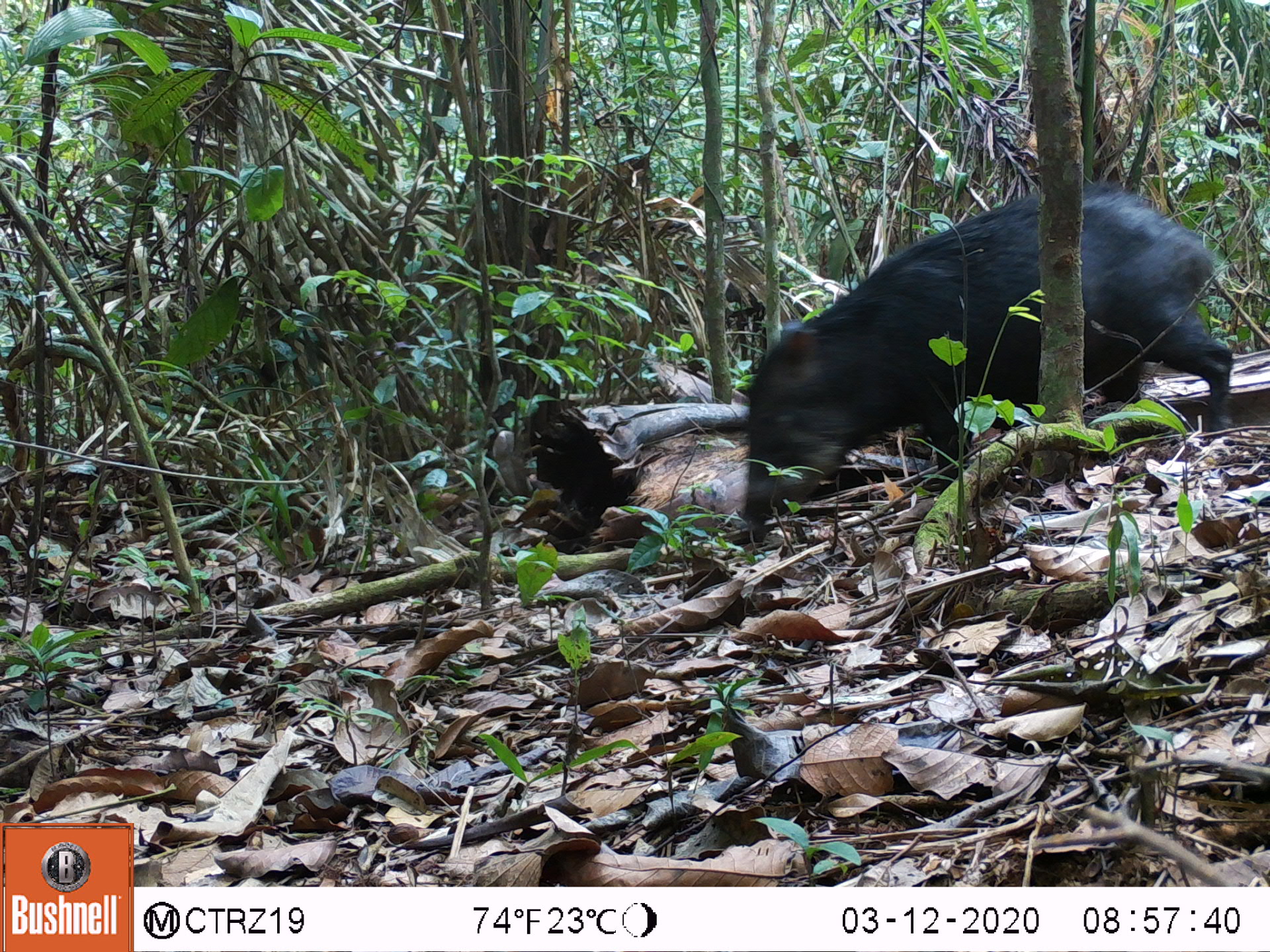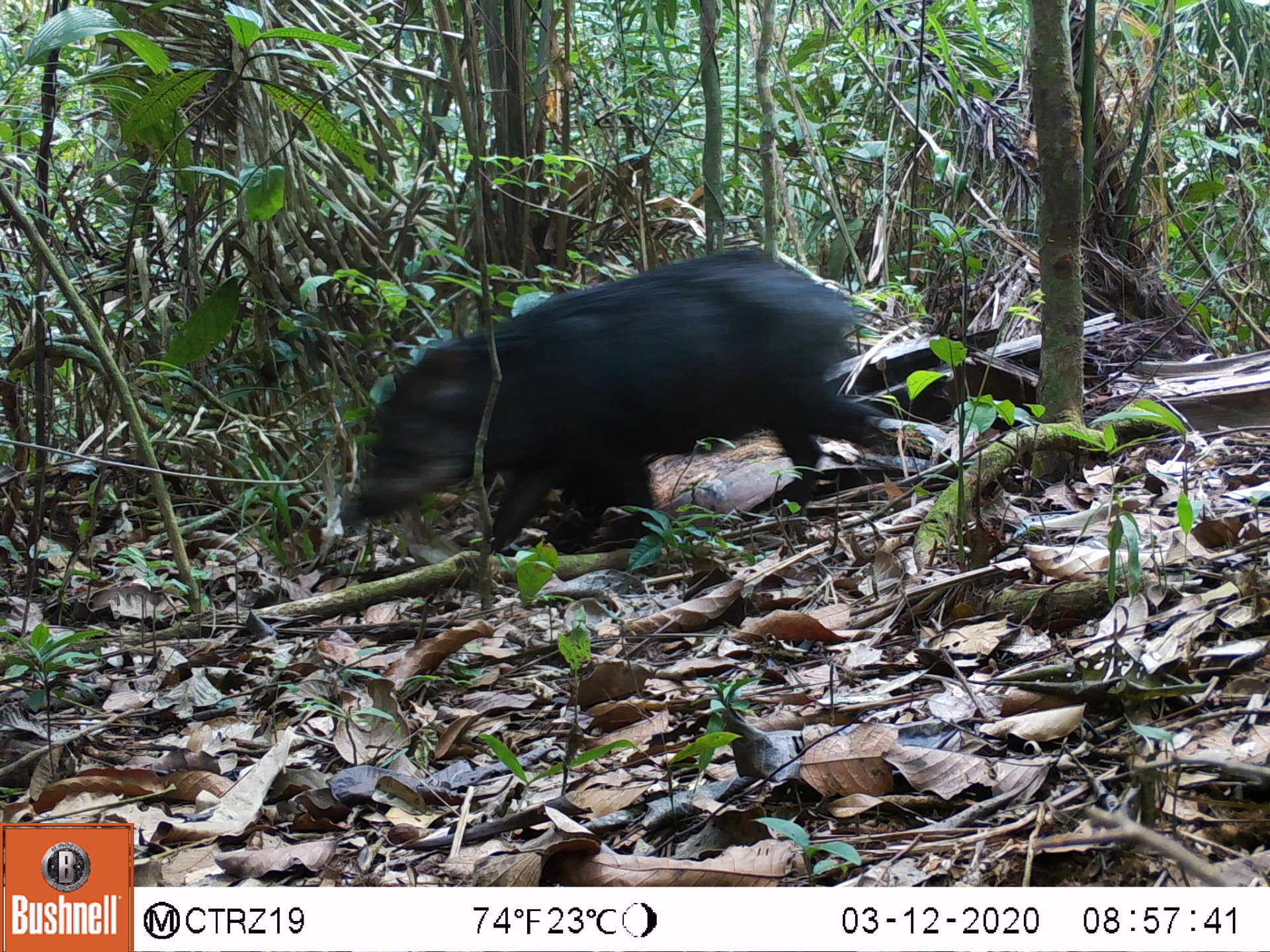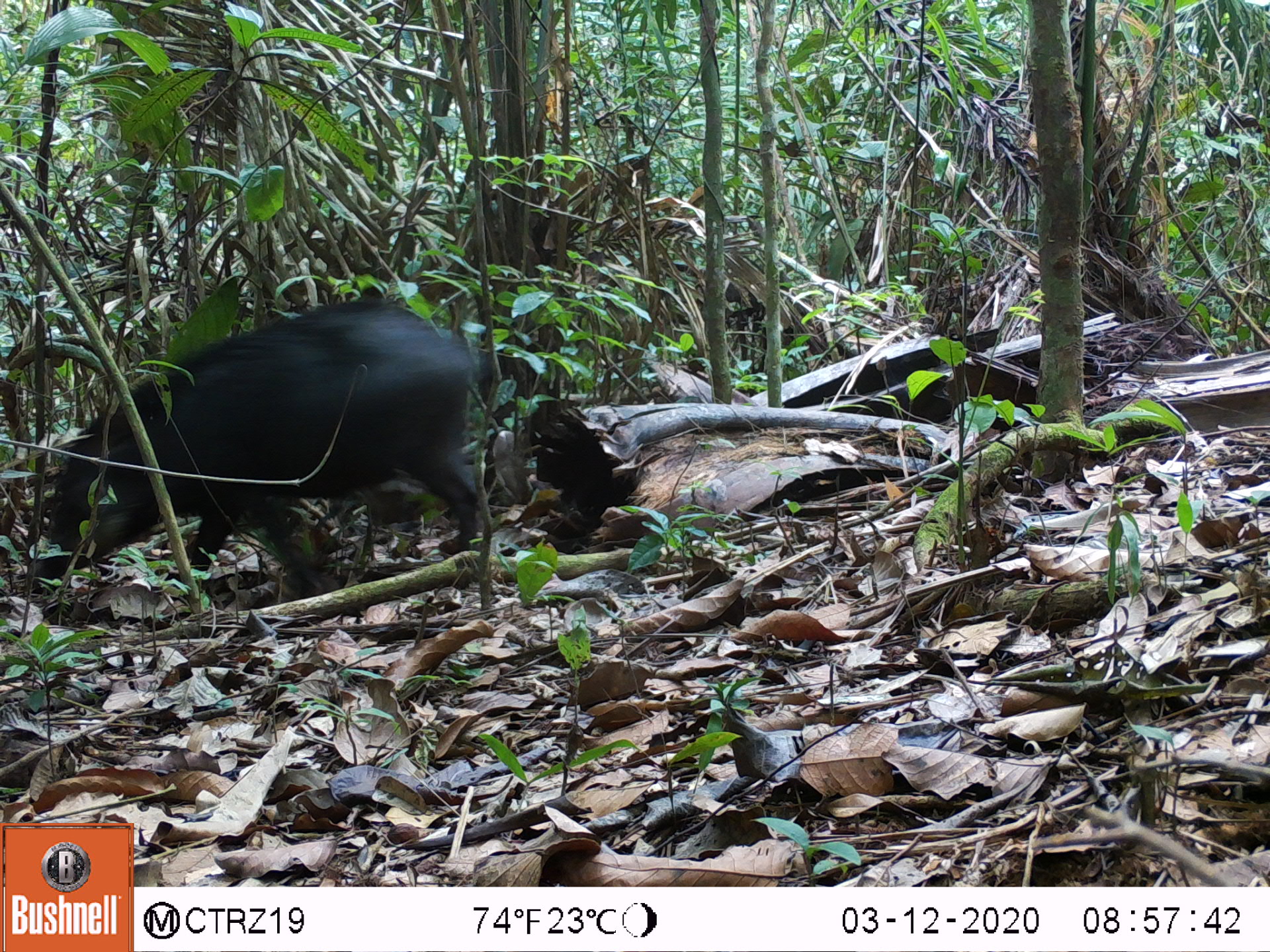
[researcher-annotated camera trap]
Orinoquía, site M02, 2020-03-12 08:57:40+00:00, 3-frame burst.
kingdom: Animalia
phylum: Chordata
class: Mammalia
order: Artiodactyla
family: Tayassuidae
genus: Tayassu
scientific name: Tayassu pecari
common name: white-lipped peccary